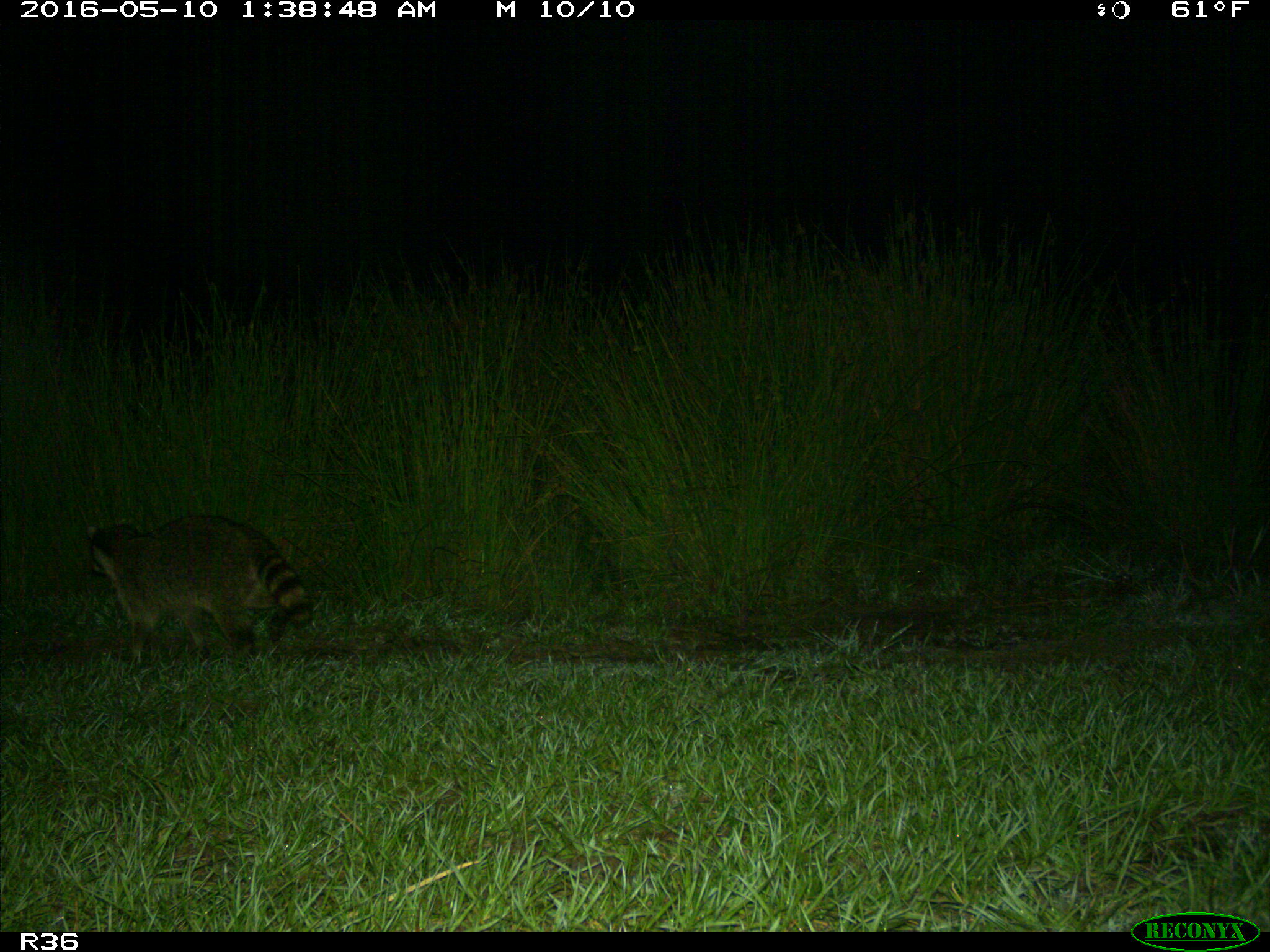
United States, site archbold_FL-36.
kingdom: Animalia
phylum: Chordata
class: Mammalia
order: Carnivora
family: Procyonidae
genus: Procyon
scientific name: Procyon lotor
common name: common raccoon